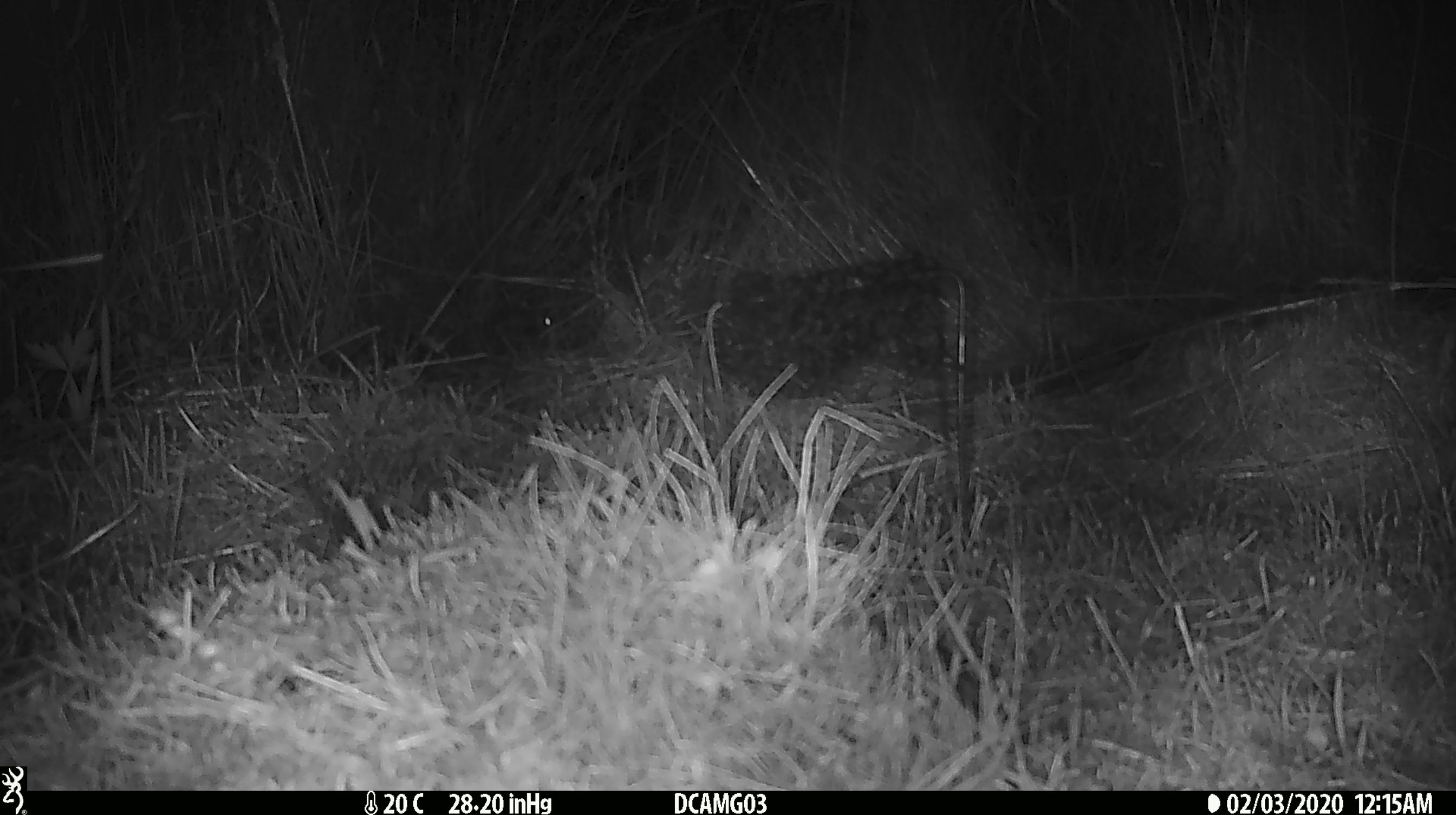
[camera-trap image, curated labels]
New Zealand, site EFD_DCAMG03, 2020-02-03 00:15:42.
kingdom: Animalia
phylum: Chordata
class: Mammalia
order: Rodentia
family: Muridae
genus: Mus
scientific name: Mus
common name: mouse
Mouse (Mus).